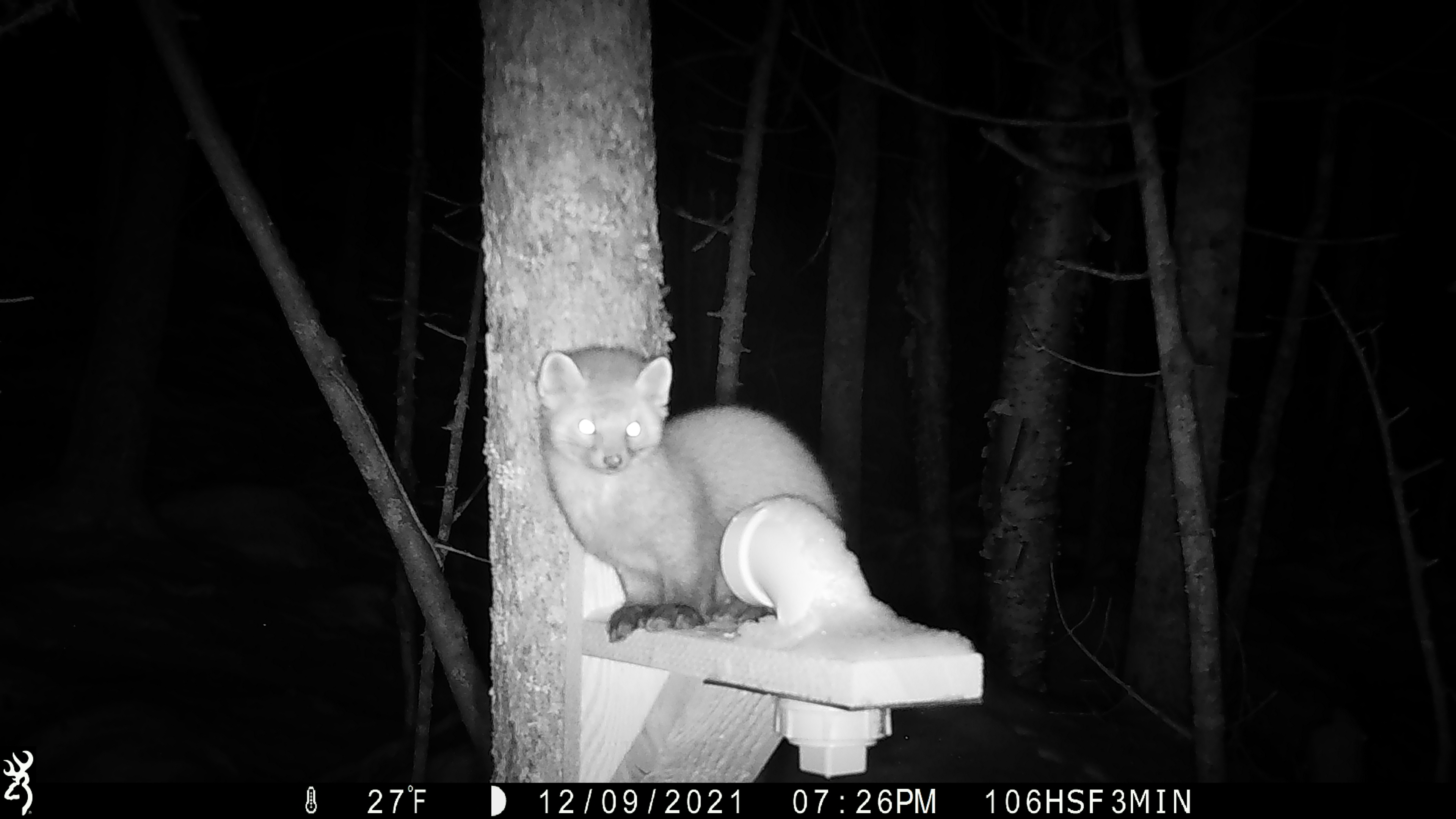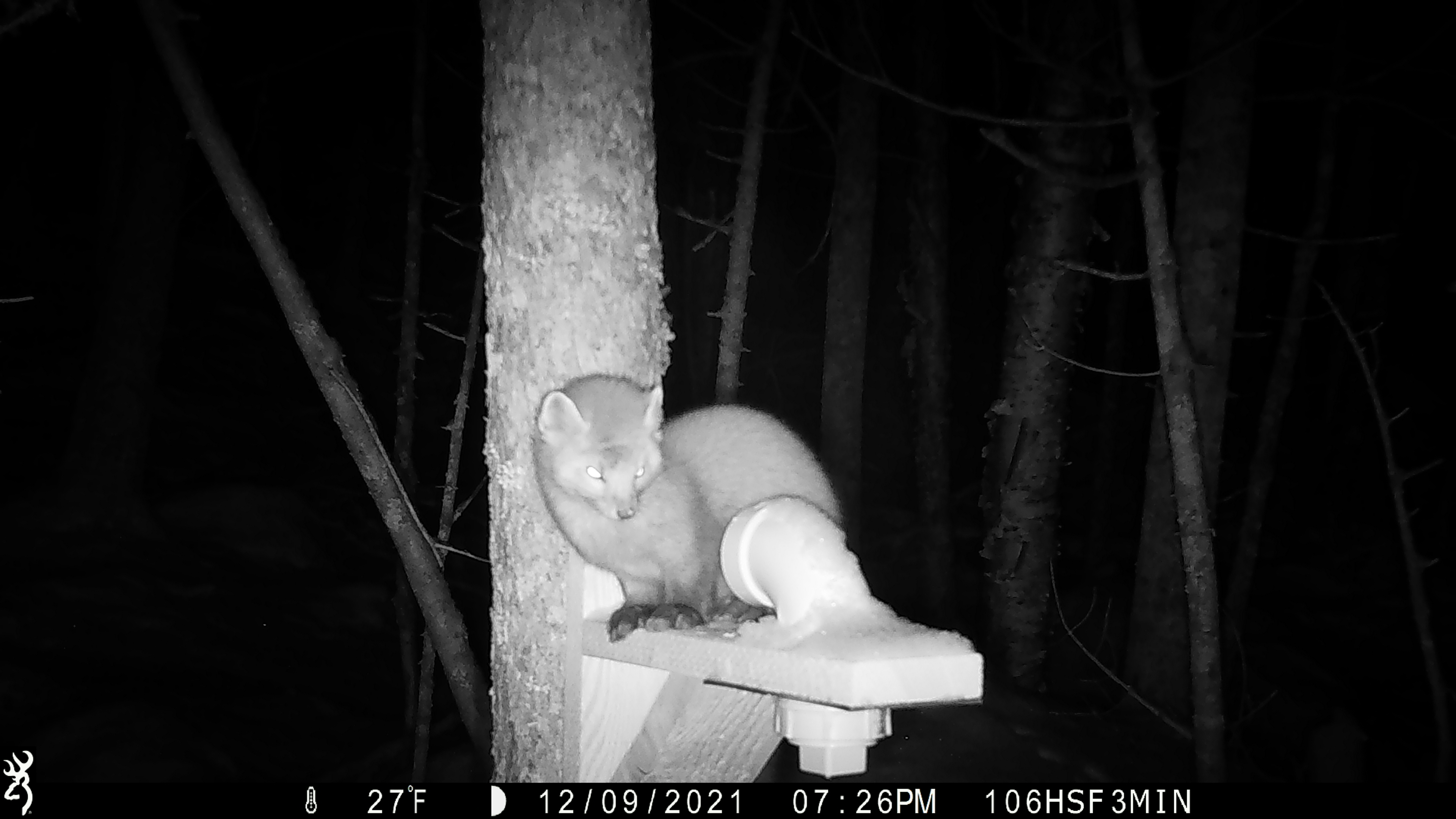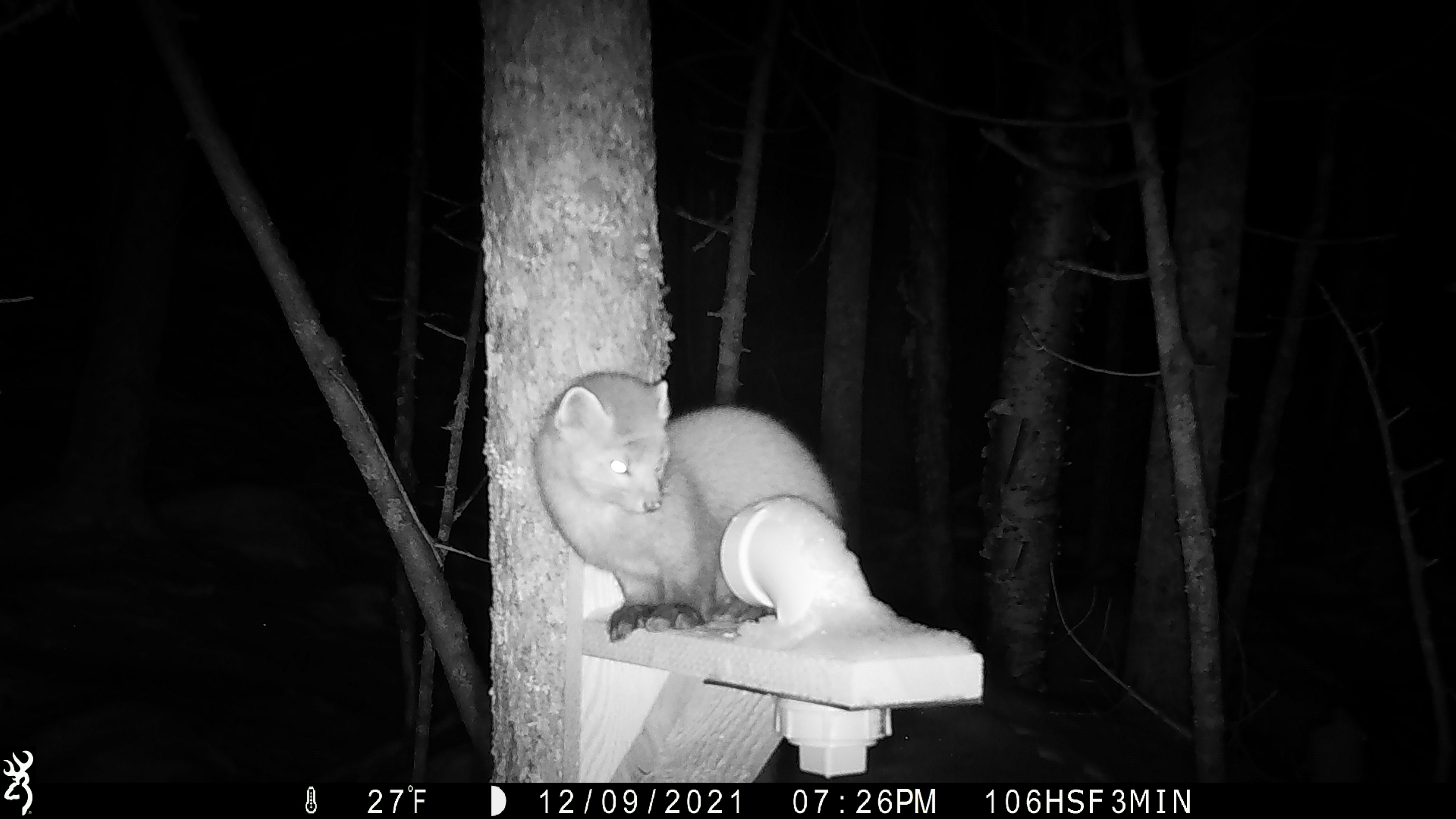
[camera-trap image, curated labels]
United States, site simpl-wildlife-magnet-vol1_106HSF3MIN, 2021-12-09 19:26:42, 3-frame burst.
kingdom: Animalia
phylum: Chordata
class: Mammalia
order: Carnivora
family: Mustelidae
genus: Martes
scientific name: Martes americana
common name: american marten